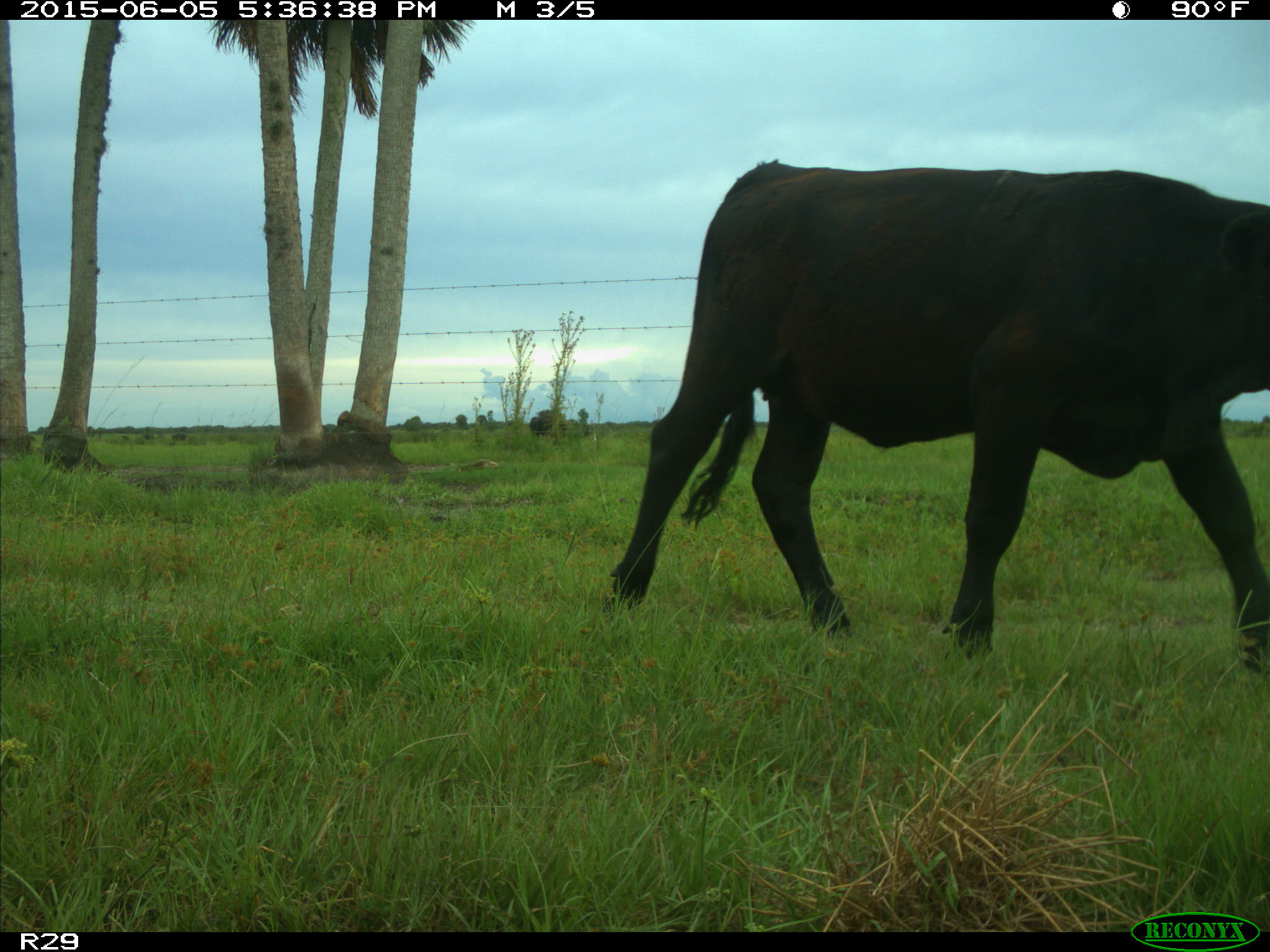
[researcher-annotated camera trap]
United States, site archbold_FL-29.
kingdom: Animalia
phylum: Chordata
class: Mammalia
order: Artiodactyla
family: Bovidae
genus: Bos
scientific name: Bos taurus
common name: domestic cow